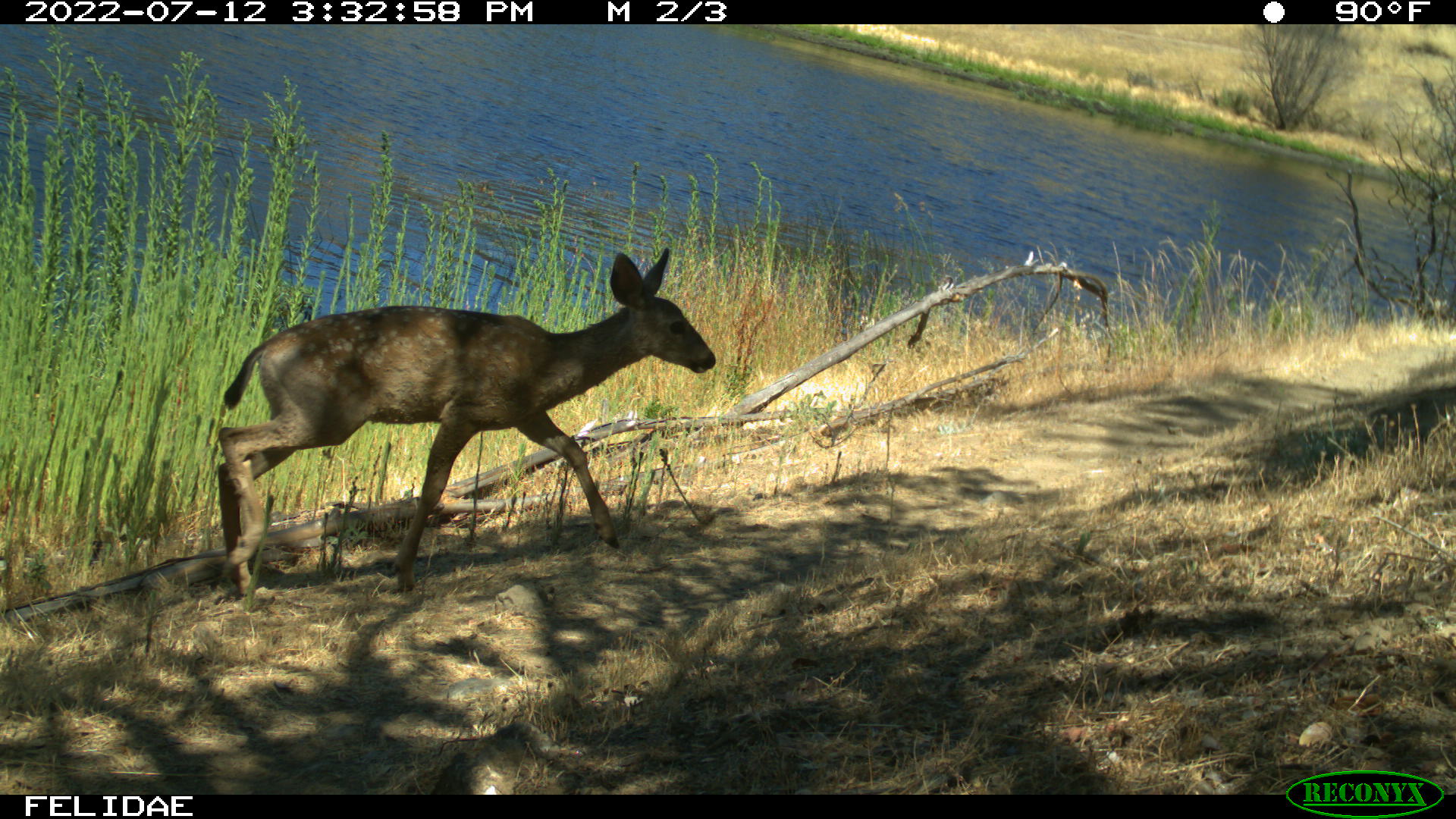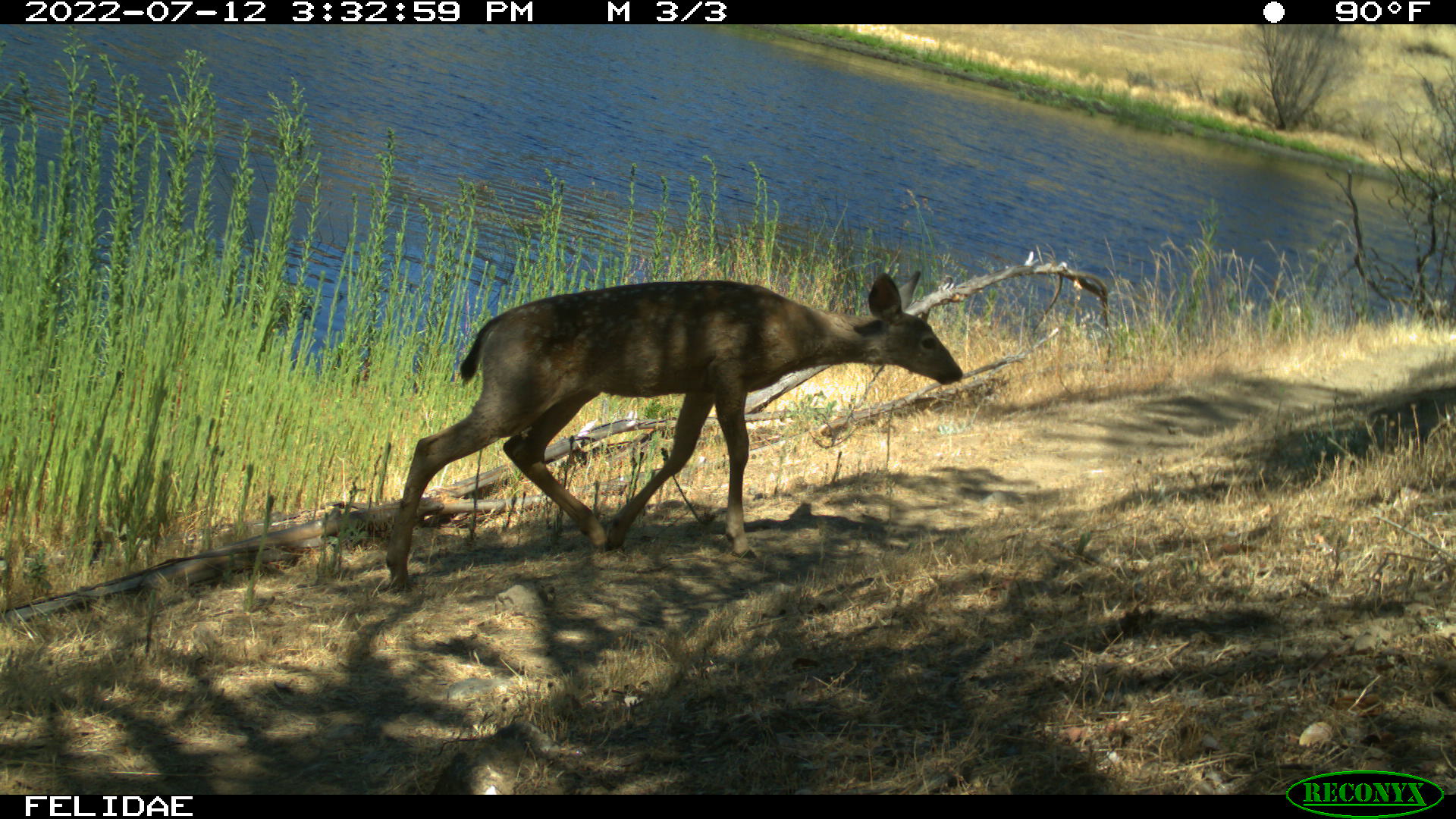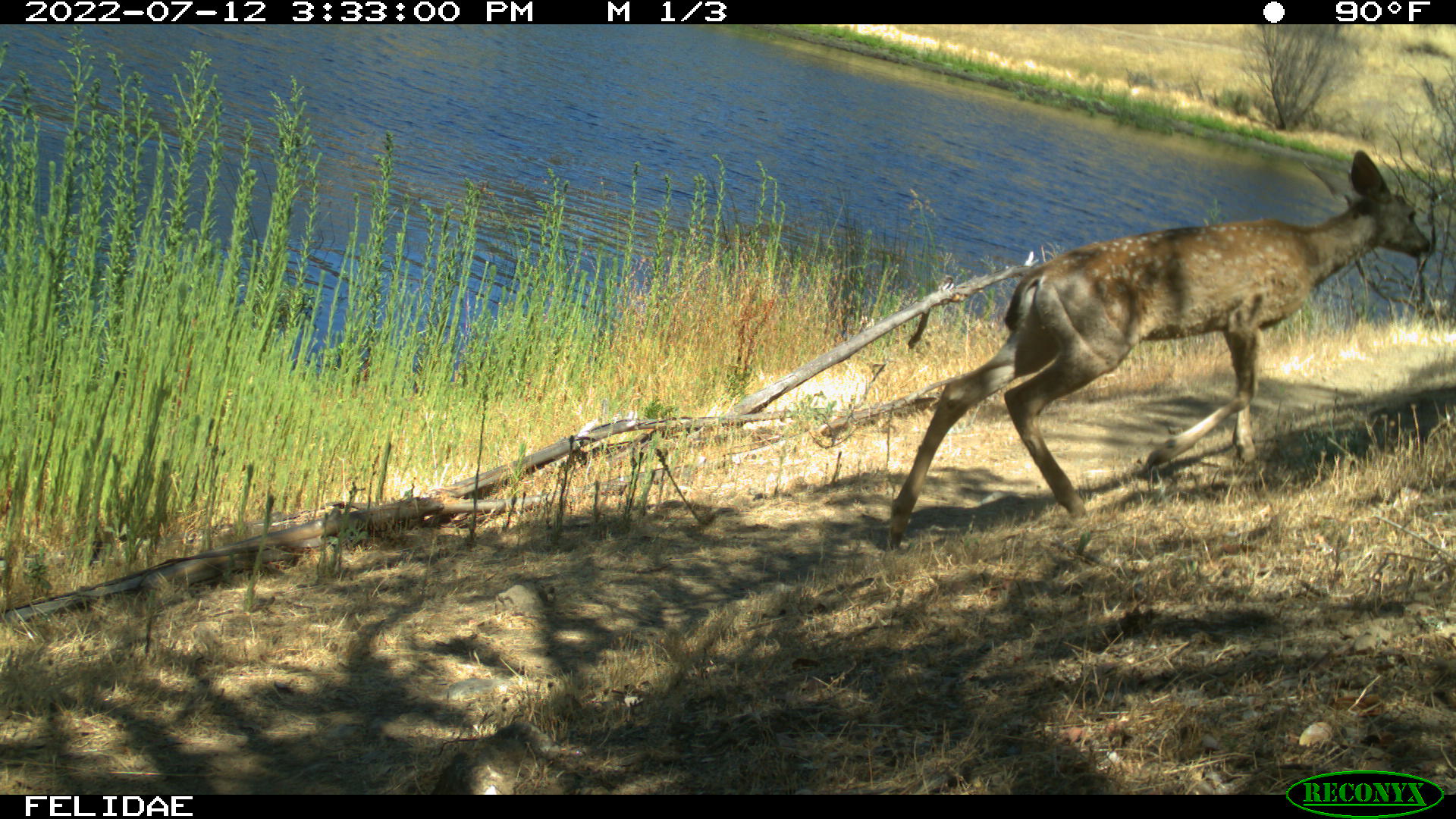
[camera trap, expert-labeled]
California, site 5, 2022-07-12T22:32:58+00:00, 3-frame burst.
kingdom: Animalia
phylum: Chordata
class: Mammalia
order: Artiodactyla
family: Cervidae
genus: Odocoileus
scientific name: Odocoileus hemionus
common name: mule deer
Mule deer (Odocoileus hemionus).